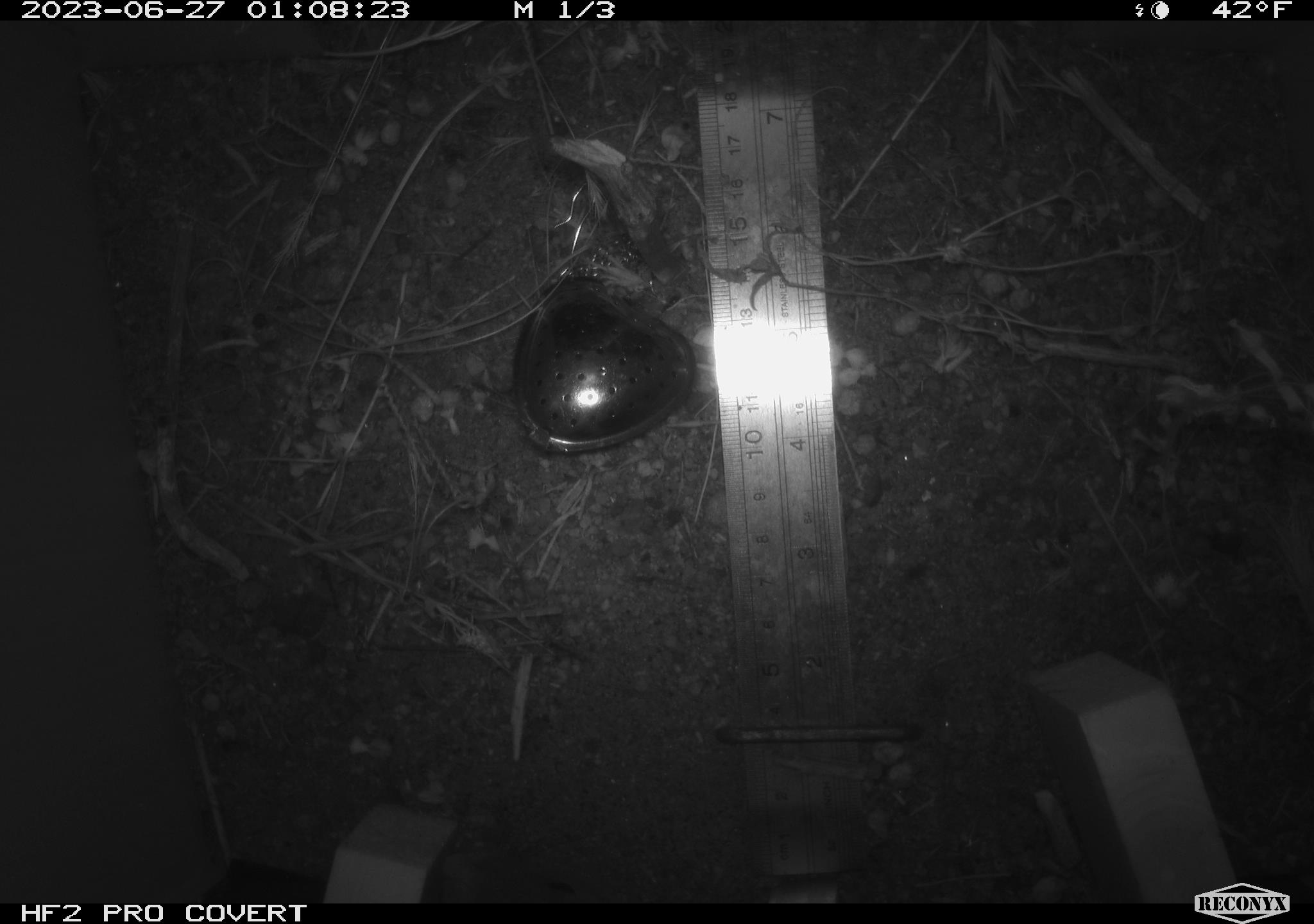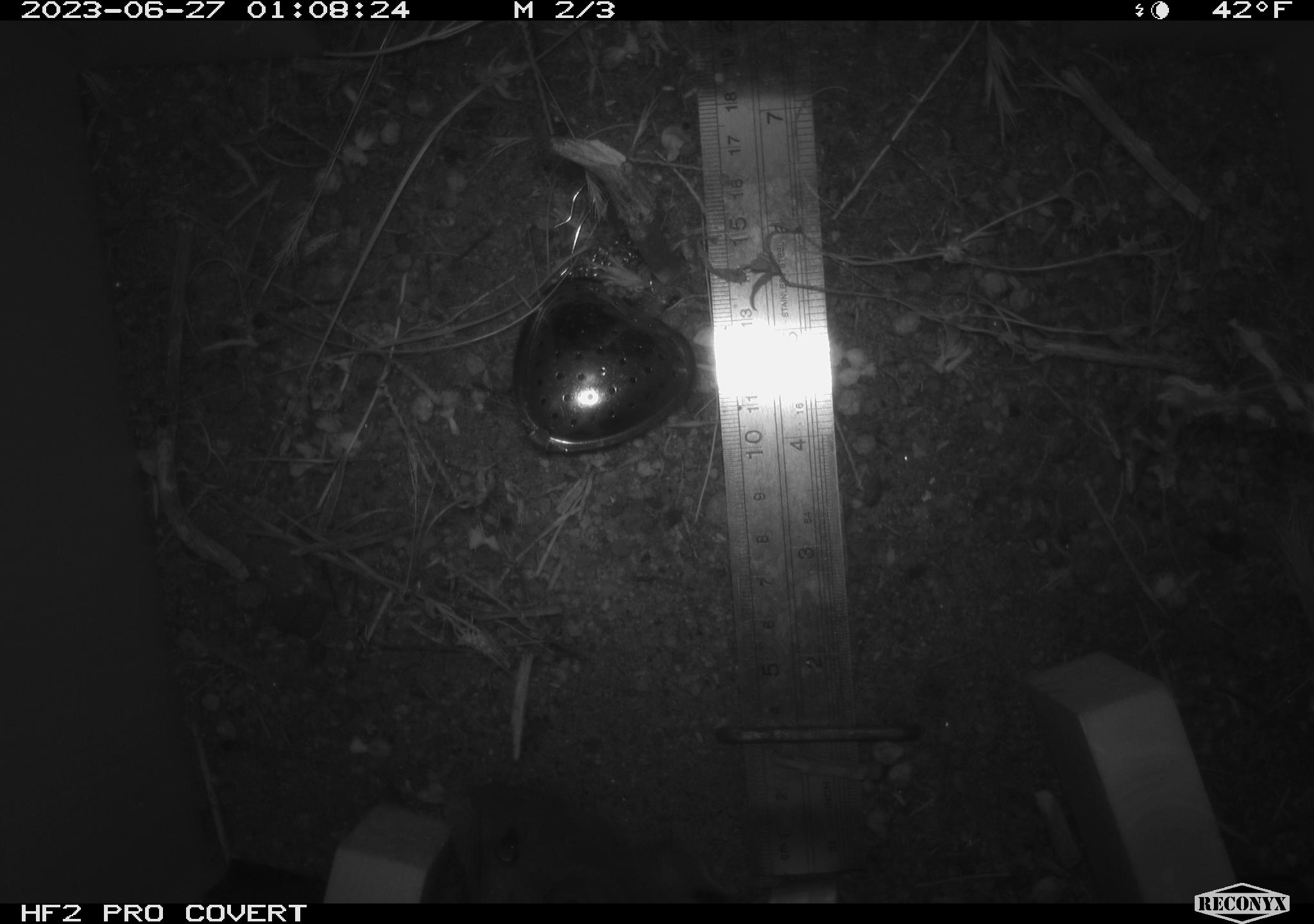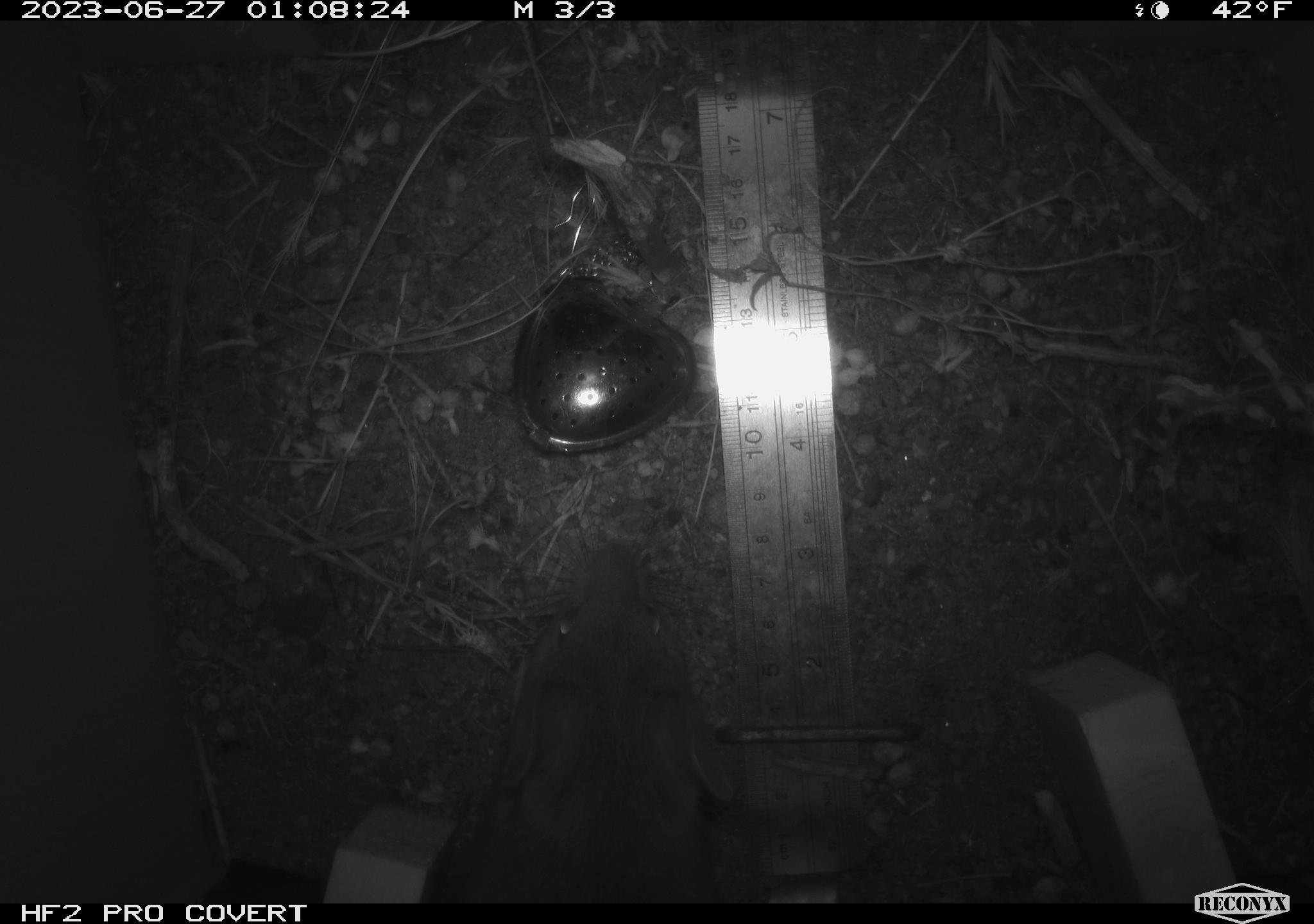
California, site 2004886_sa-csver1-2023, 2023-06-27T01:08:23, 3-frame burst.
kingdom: Animalia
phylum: Chordata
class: Mammalia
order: Rodentia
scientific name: Rodentia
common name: mouse species